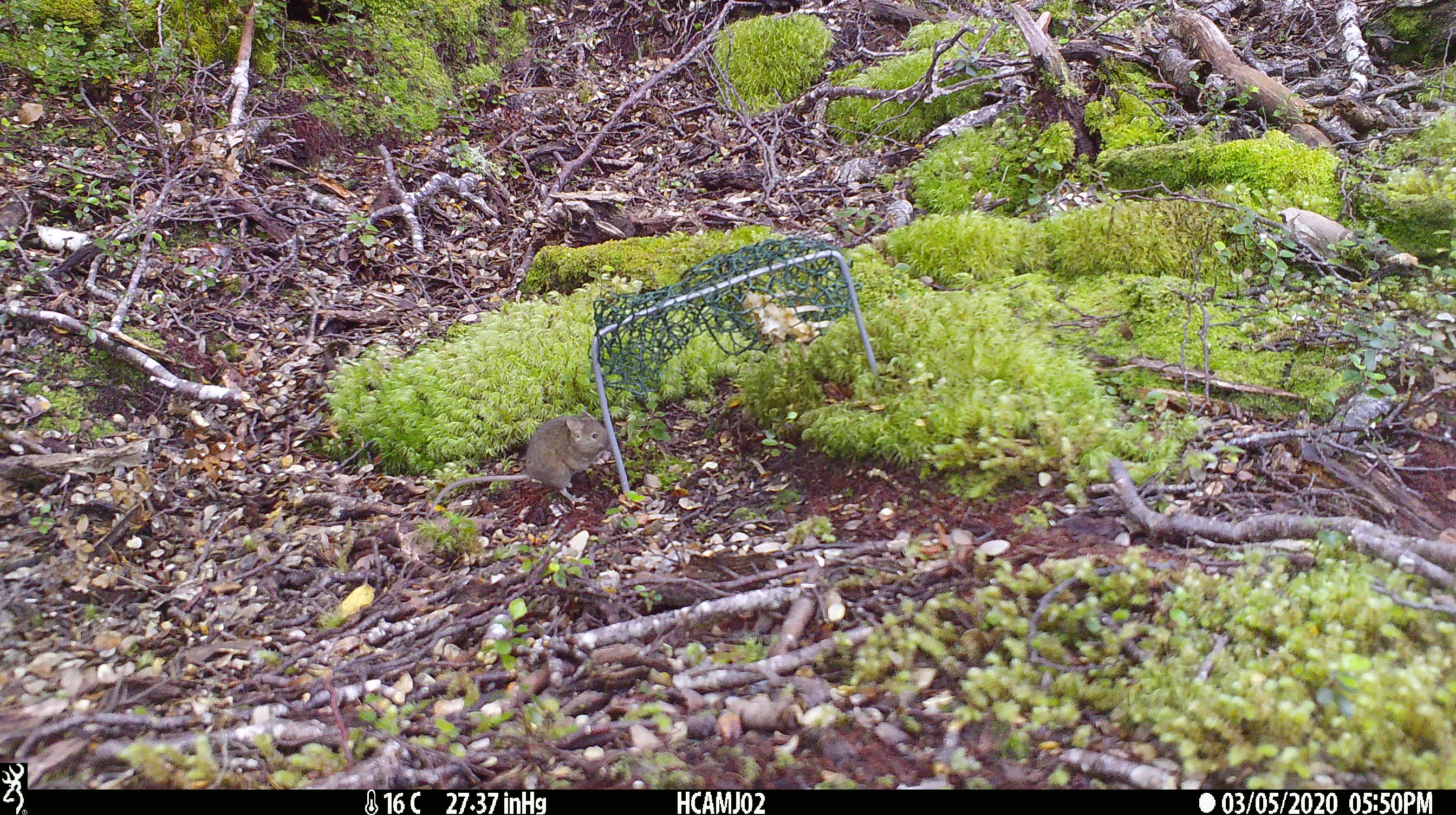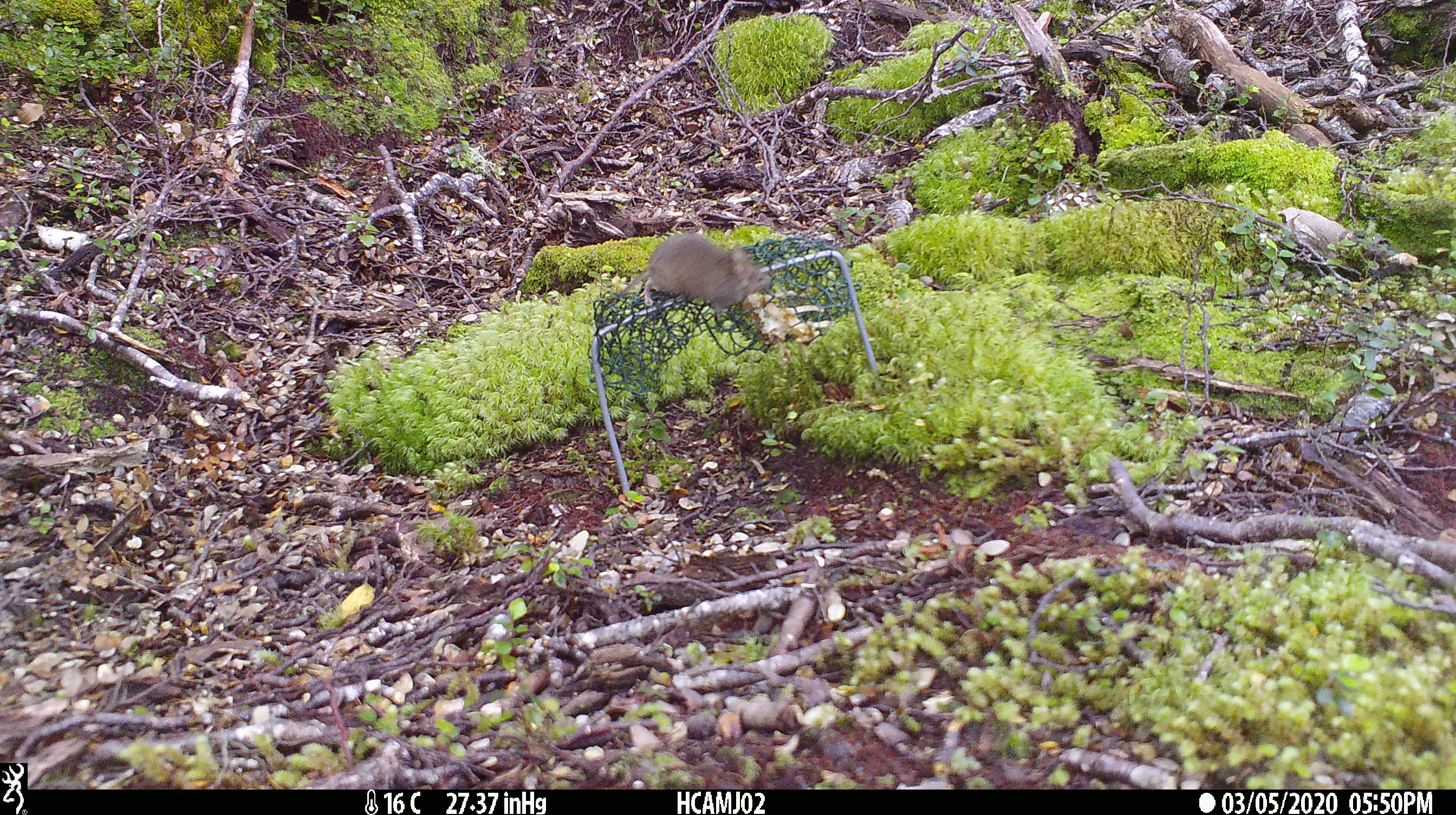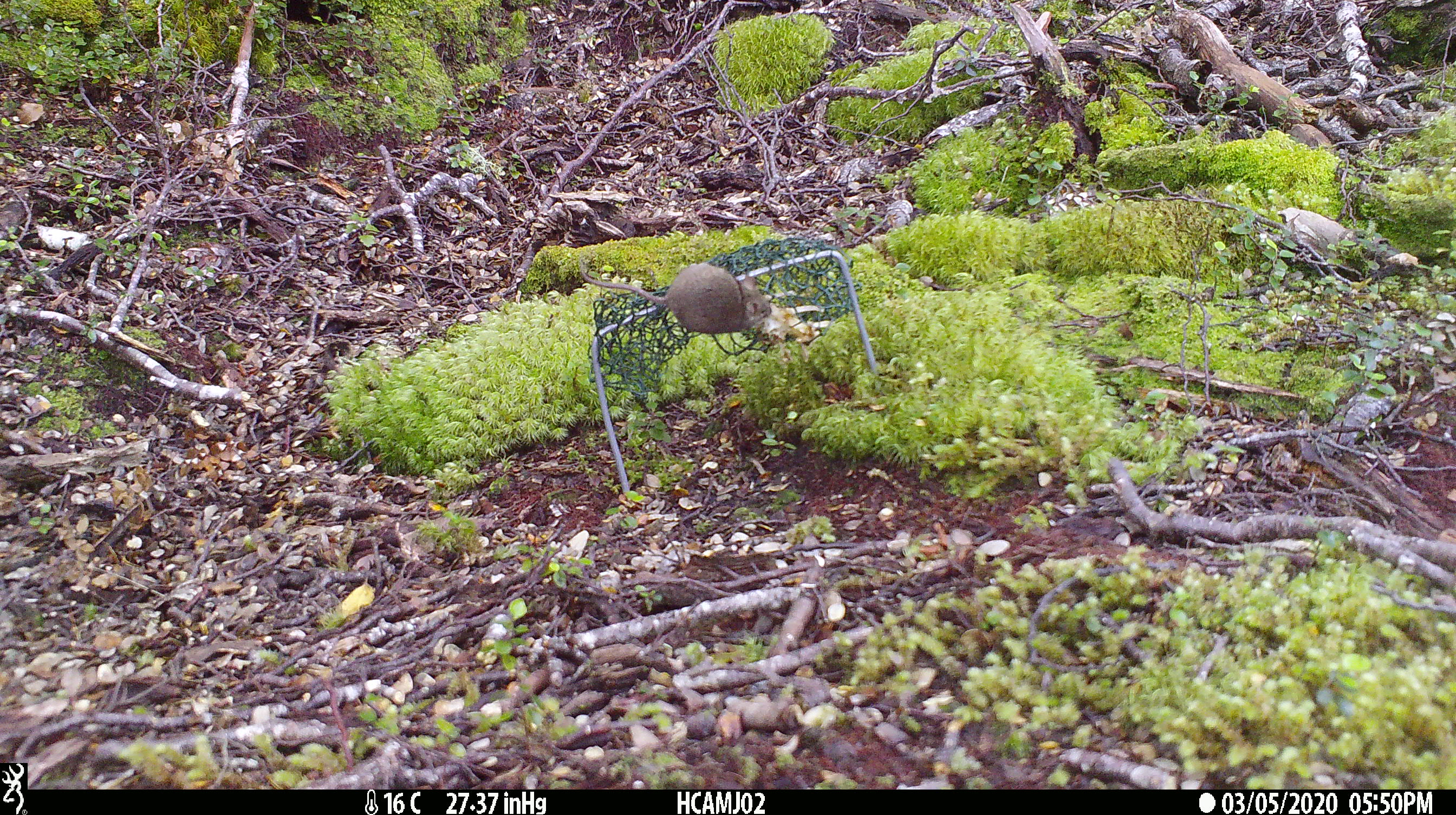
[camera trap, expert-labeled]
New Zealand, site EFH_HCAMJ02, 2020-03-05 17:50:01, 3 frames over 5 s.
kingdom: Animalia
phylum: Chordata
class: Mammalia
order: Rodentia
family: Muridae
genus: Mus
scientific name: Mus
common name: mouse